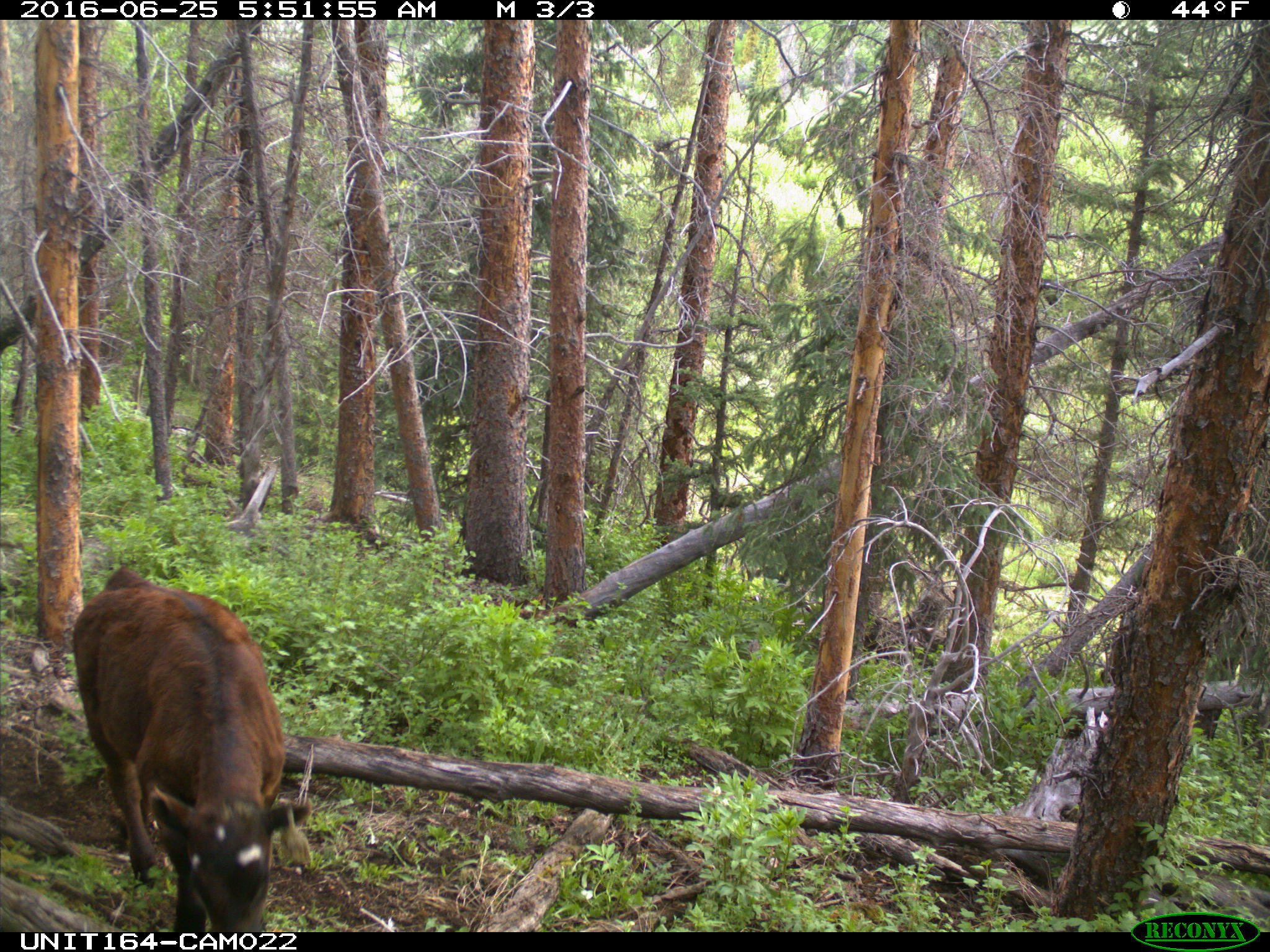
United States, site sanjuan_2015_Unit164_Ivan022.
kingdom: Animalia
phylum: Chordata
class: Mammalia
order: Artiodactyla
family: Bovidae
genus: Bos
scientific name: Bos taurus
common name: domestic cow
Bos taurus (domestic cow).